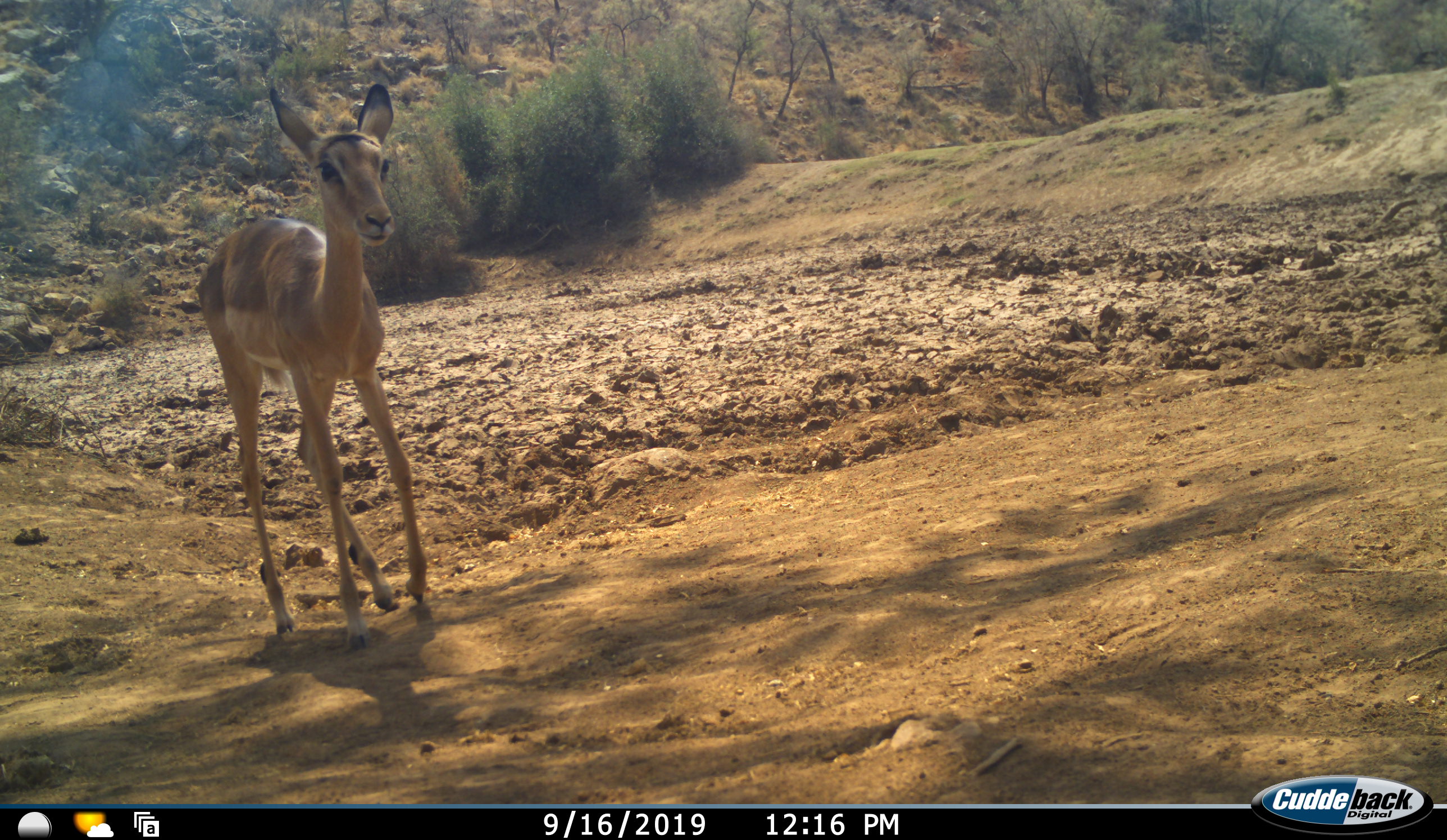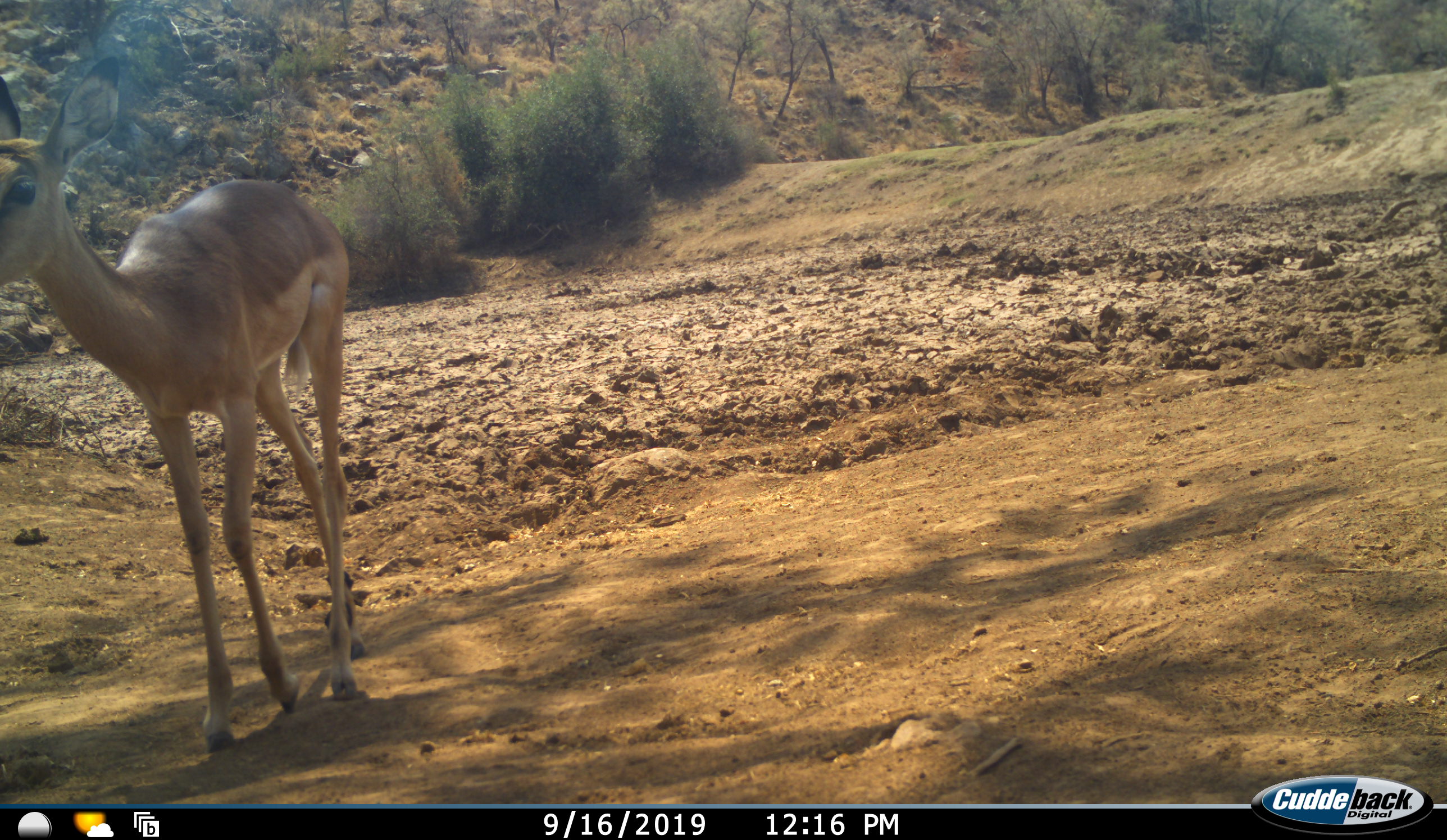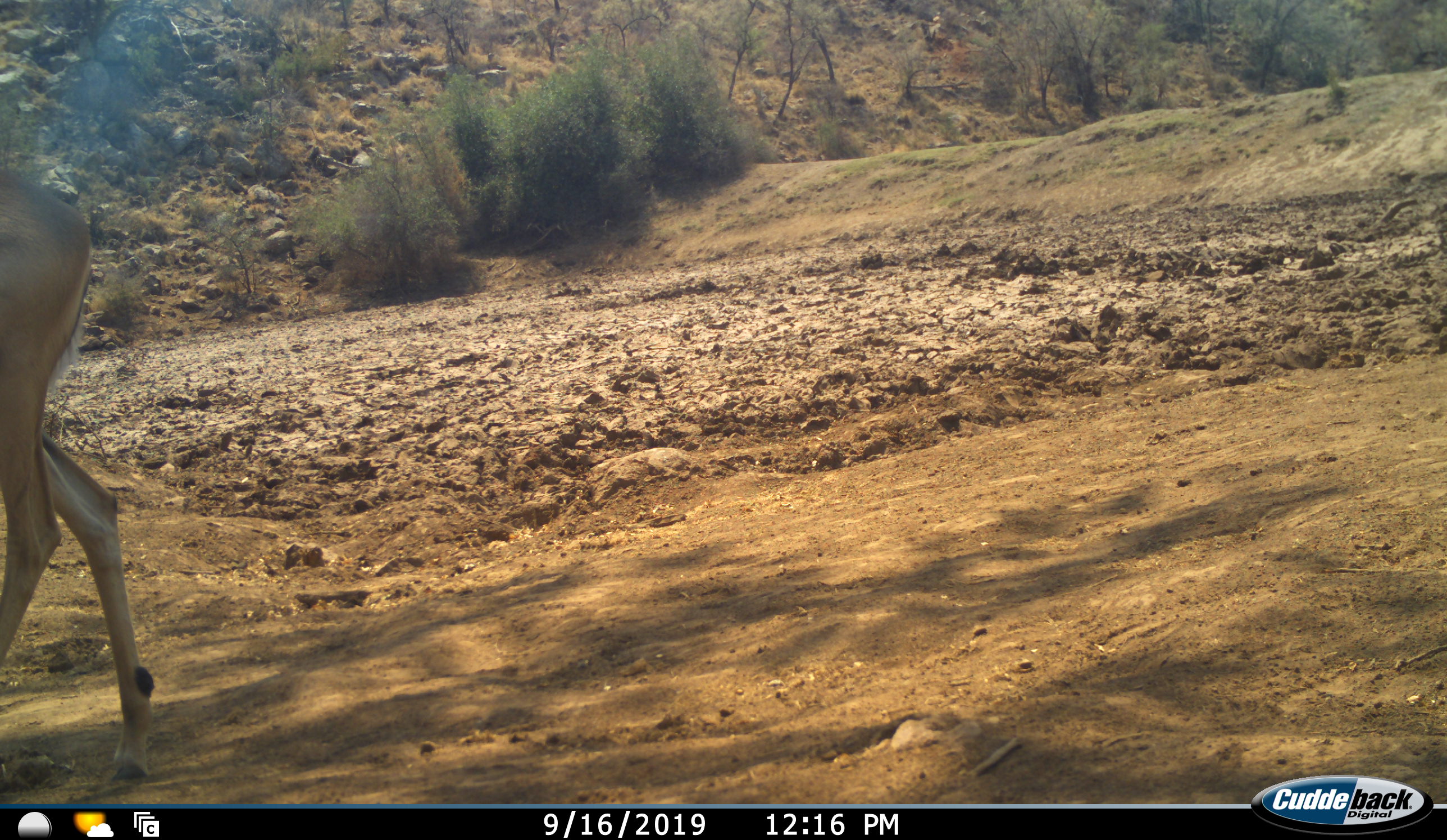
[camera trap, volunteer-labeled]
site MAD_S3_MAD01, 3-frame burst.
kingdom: Animalia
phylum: Chordata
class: Mammalia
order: Artiodactyla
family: Bovidae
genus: Aepyceros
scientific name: Aepyceros melampus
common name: impala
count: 1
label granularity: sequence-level